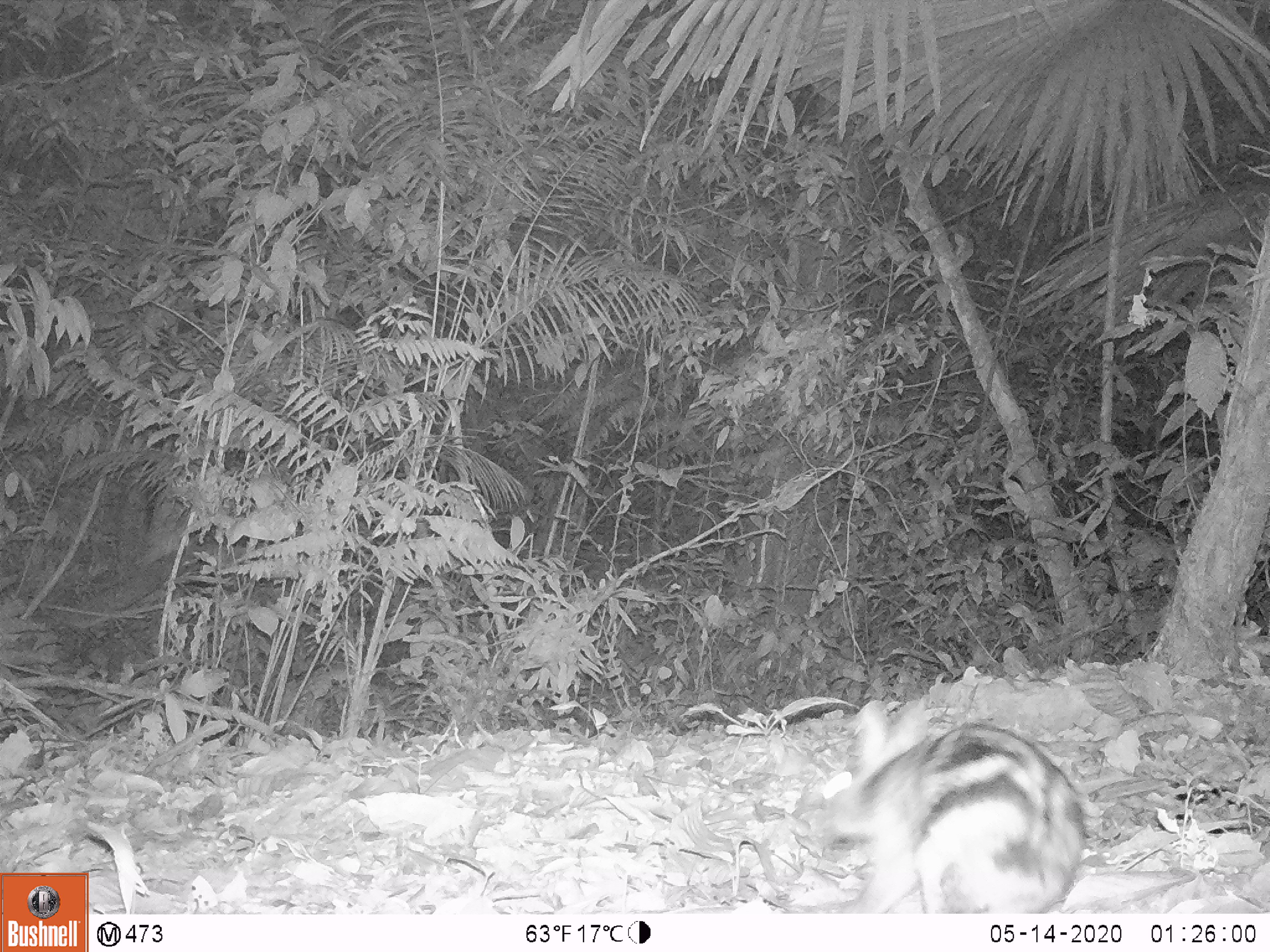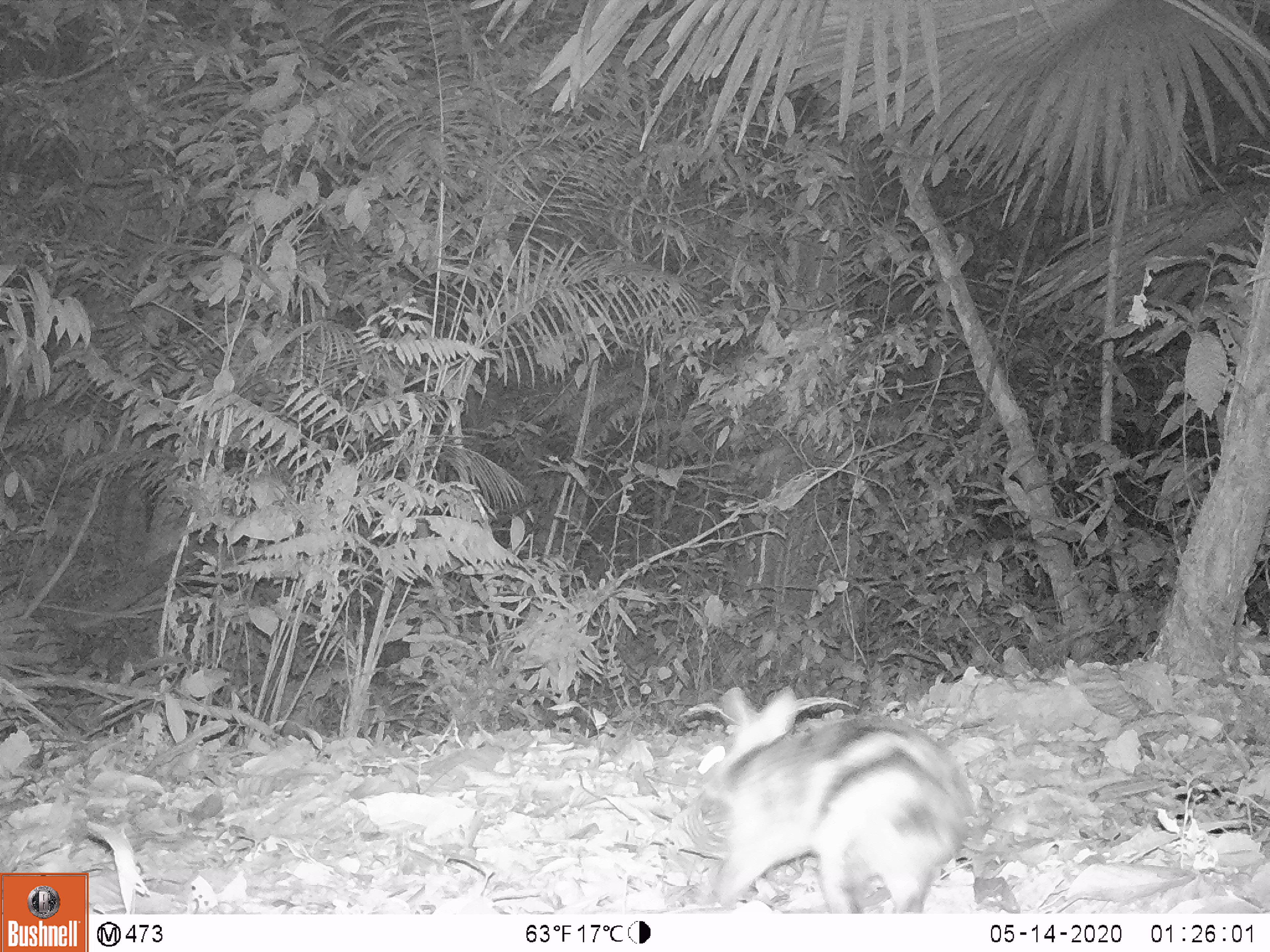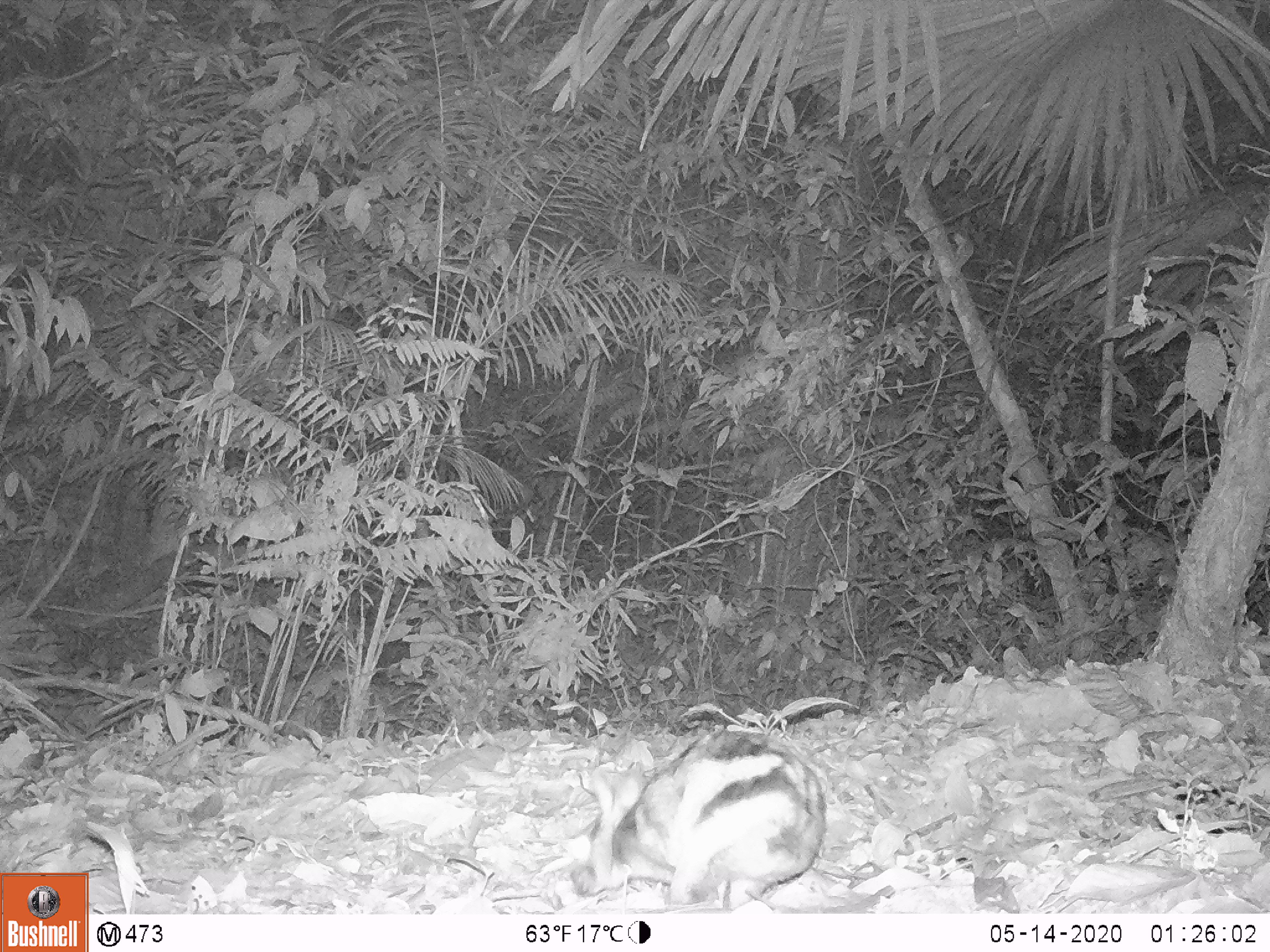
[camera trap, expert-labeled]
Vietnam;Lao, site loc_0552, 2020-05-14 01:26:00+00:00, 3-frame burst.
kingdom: Animalia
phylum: Chordata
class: Mammalia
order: Lagomorpha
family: Leporidae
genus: Nesolagus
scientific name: Nesolagus timminsi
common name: annamite striped rabbit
Annamite striped rabbit (Nesolagus timminsi). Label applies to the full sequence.